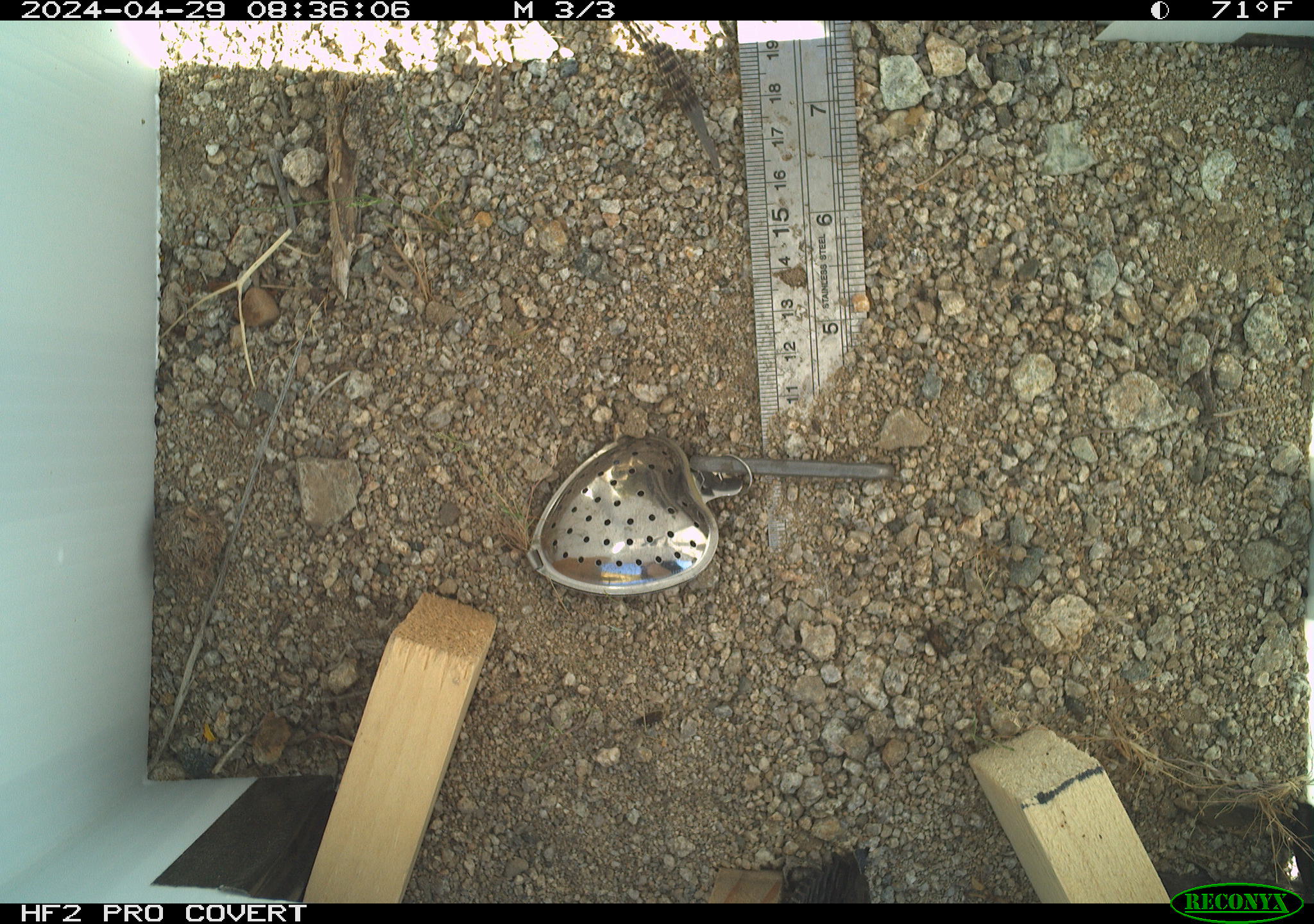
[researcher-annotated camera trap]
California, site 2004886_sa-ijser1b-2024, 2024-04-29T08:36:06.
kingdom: Animalia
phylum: Chordata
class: Reptilia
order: Squamata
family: Teiidae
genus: Aspidoscelis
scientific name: Aspidoscelis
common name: whiptail lizards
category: aspidoscelis species